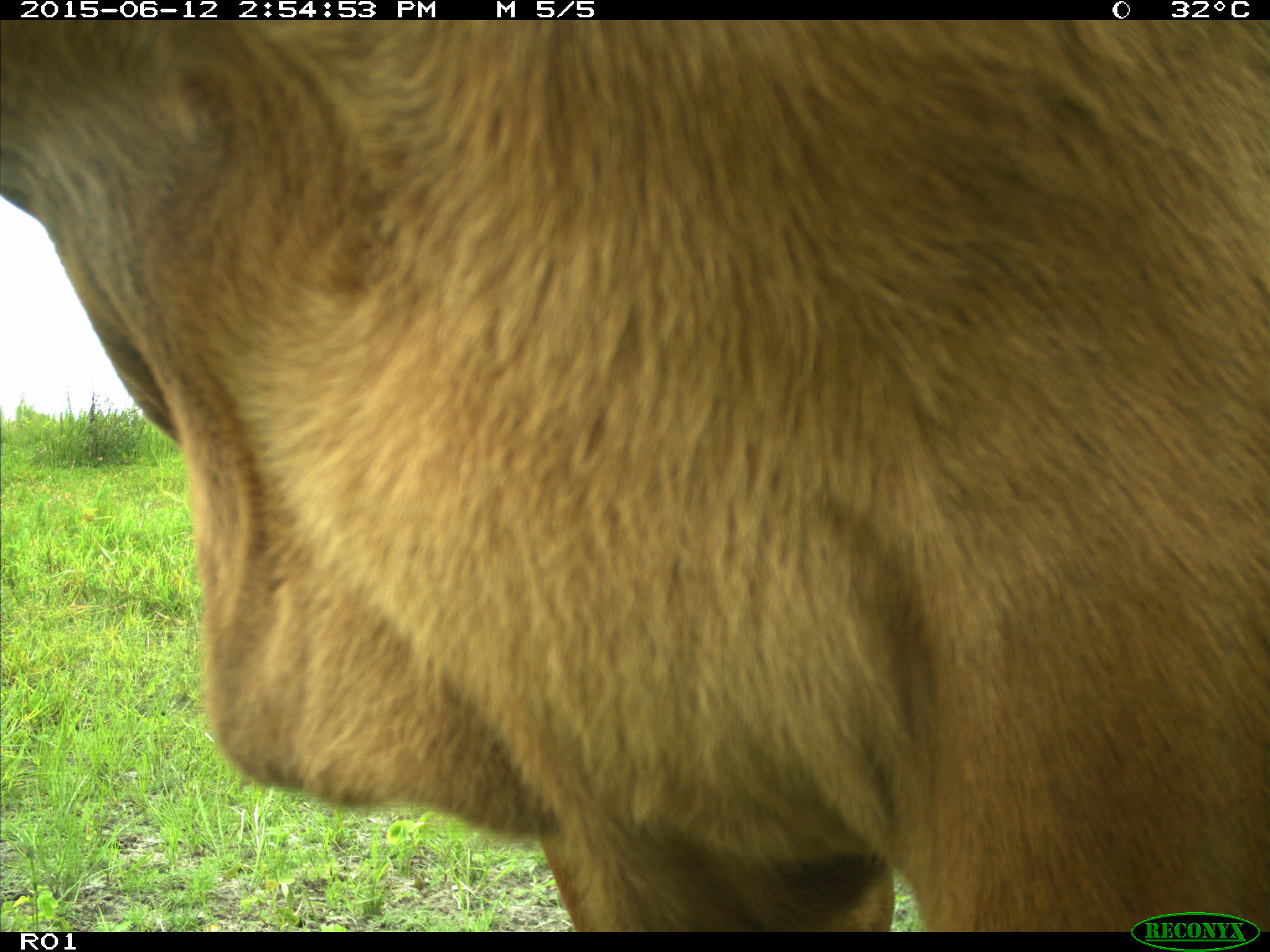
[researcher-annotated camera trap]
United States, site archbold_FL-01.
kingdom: Animalia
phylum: Chordata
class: Mammalia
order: Artiodactyla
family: Bovidae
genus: Bos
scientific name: Bos taurus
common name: domestic cow